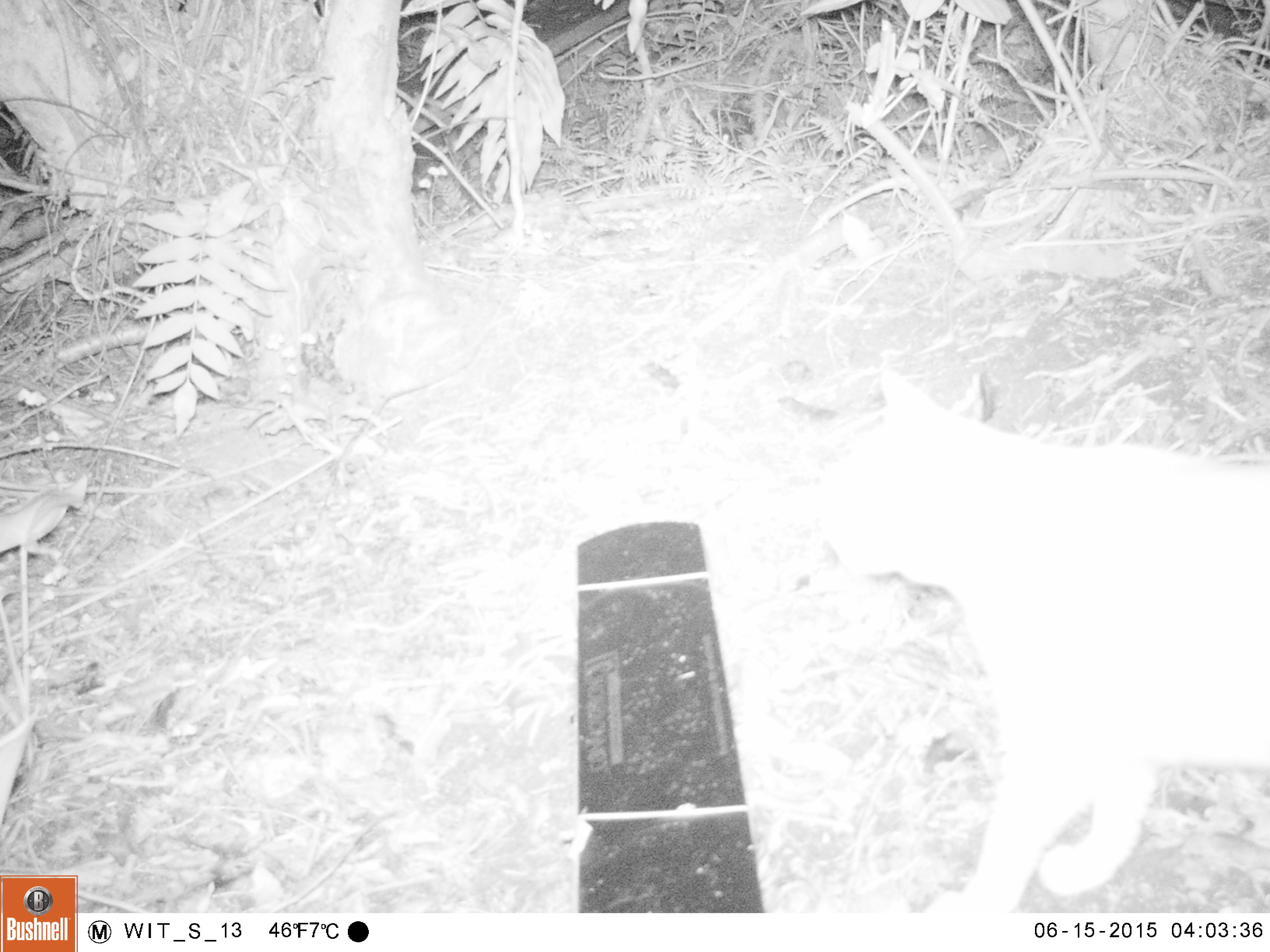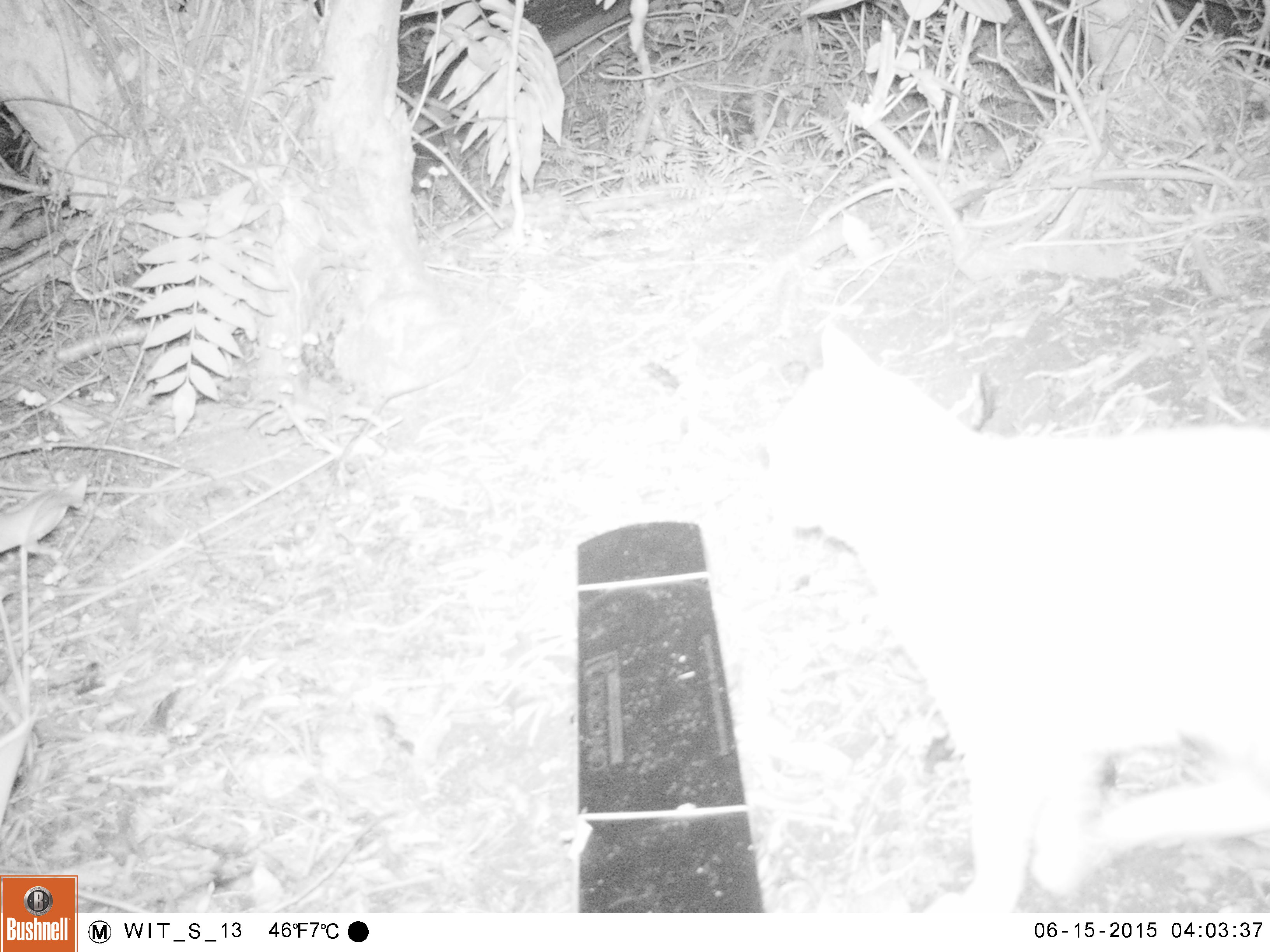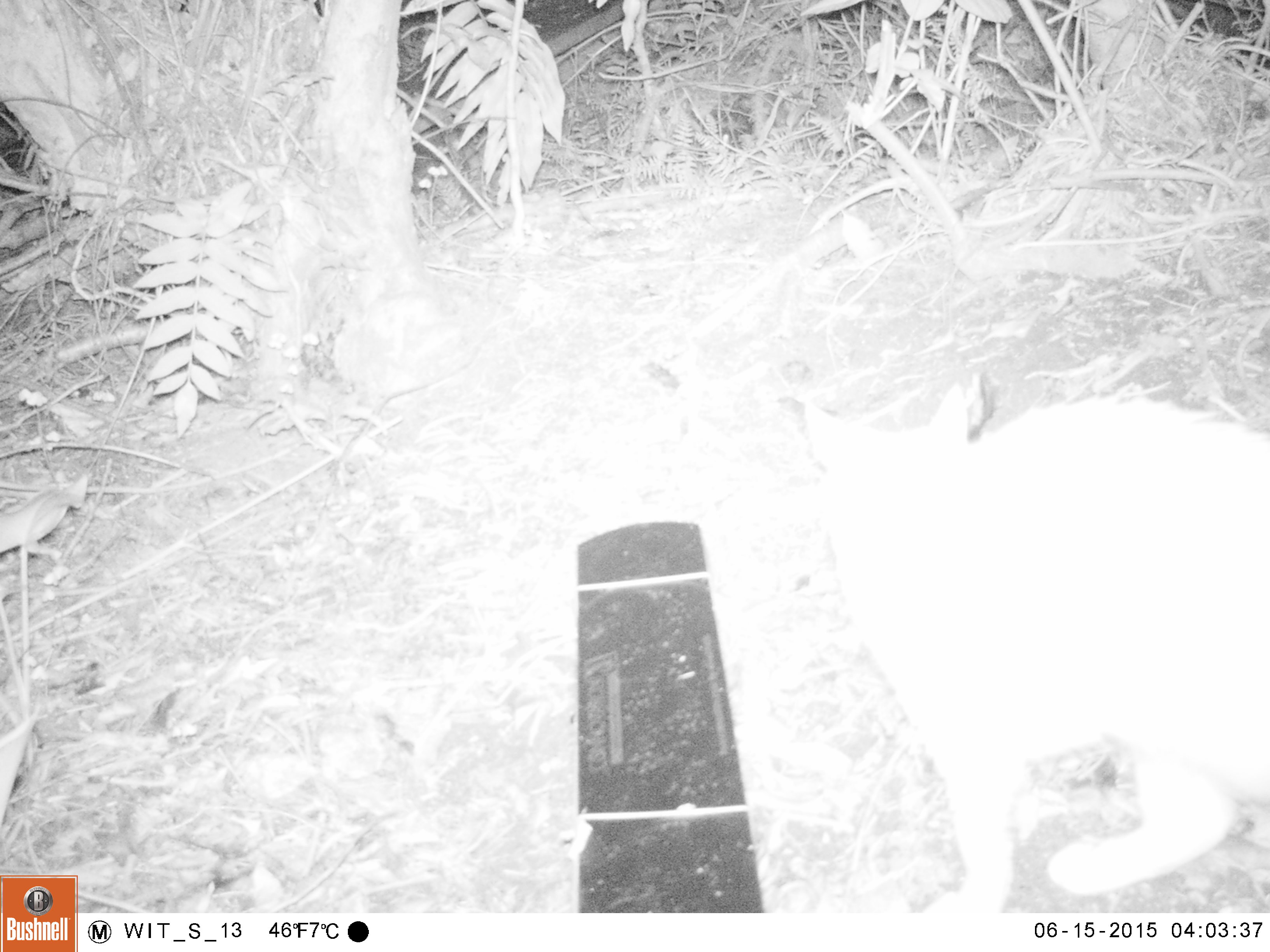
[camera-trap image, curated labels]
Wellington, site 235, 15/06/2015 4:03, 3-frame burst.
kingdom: Animalia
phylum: Chordata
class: Mammalia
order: Carnivora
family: Felidae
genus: Felis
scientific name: Felis catus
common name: cat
Cat (Felis catus).